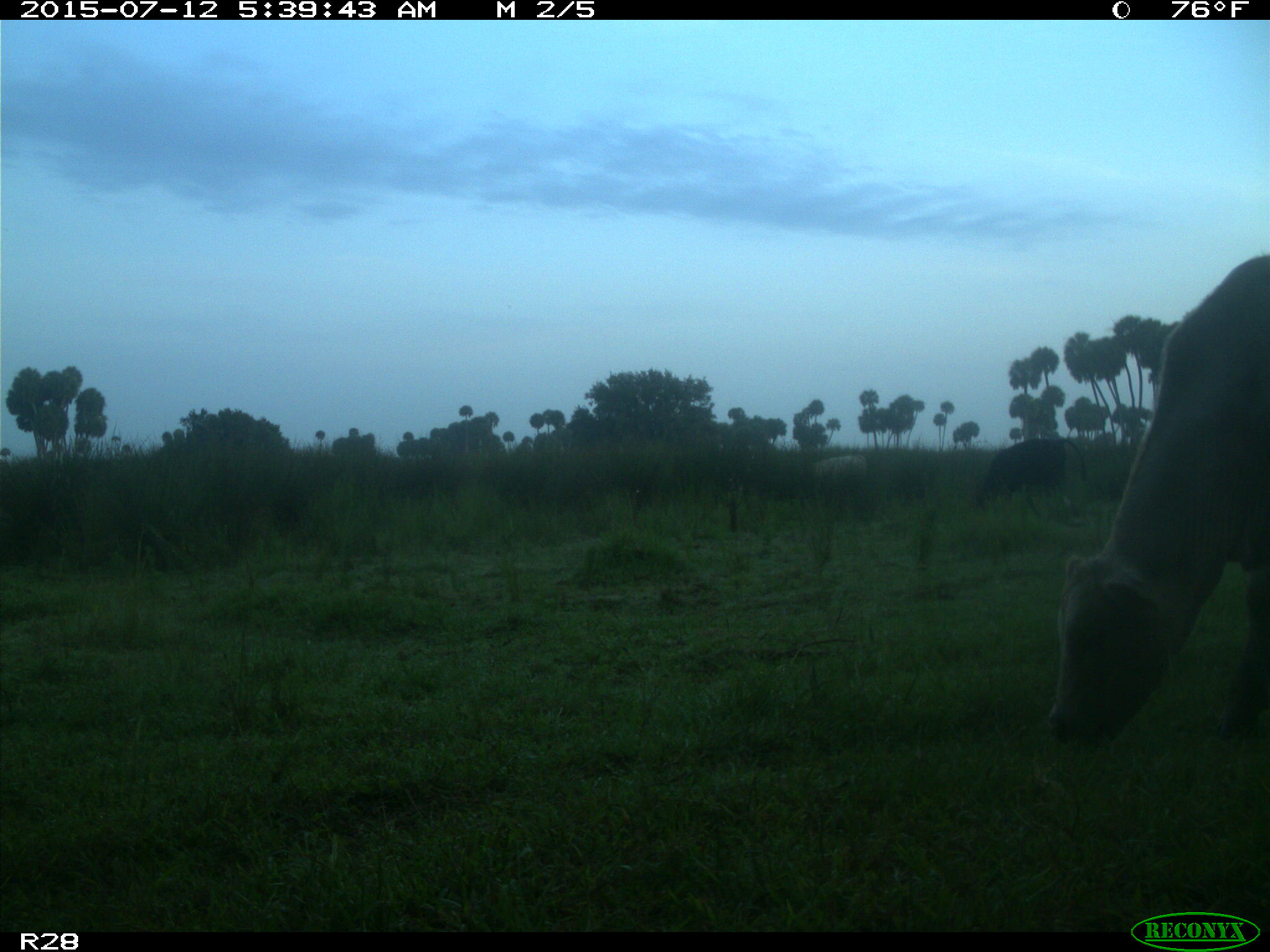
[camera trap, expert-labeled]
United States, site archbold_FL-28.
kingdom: Animalia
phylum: Chordata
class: Mammalia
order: Artiodactyla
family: Bovidae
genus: Bos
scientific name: Bos taurus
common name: domestic cow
Bos taurus (domestic cow).